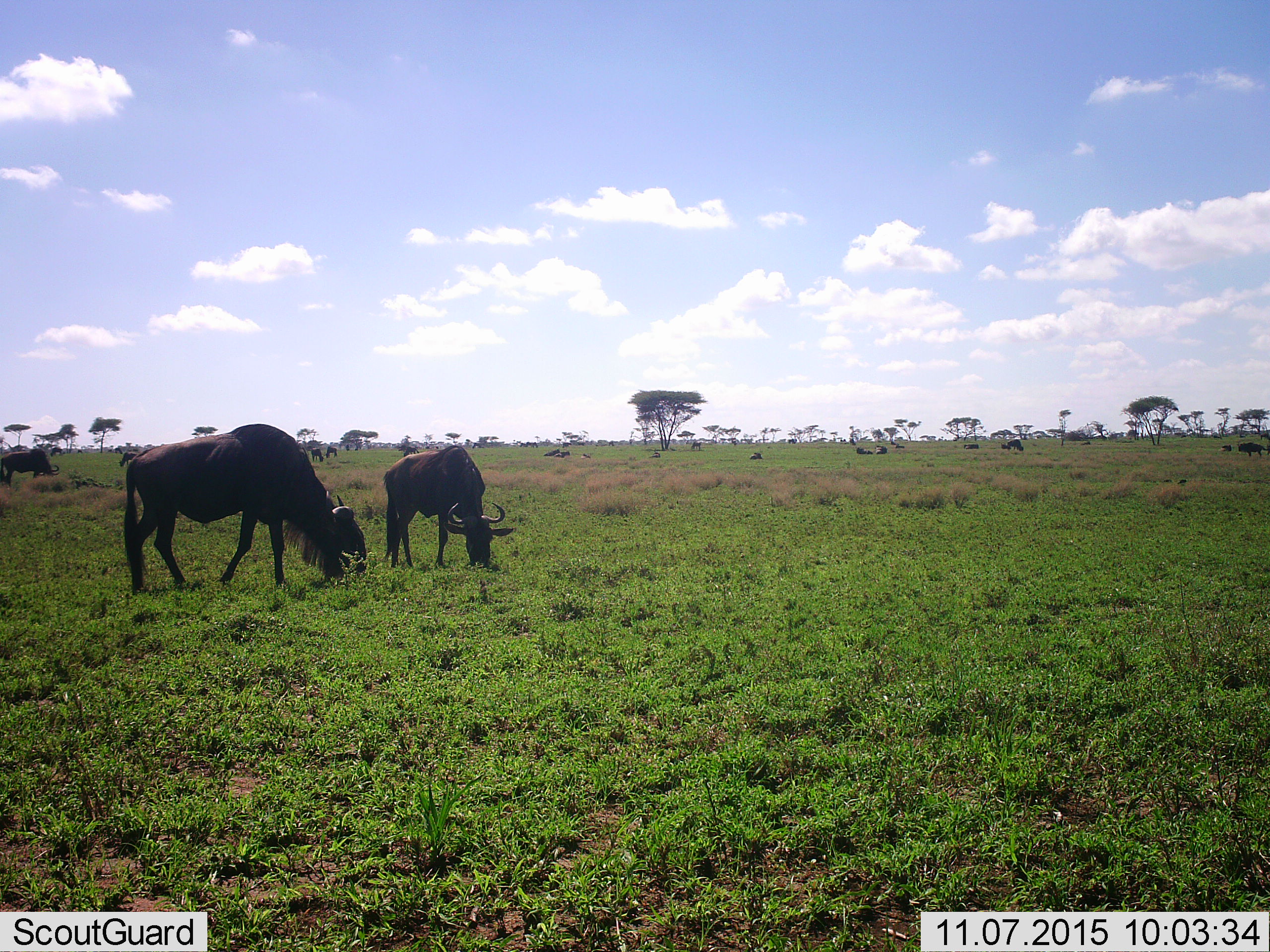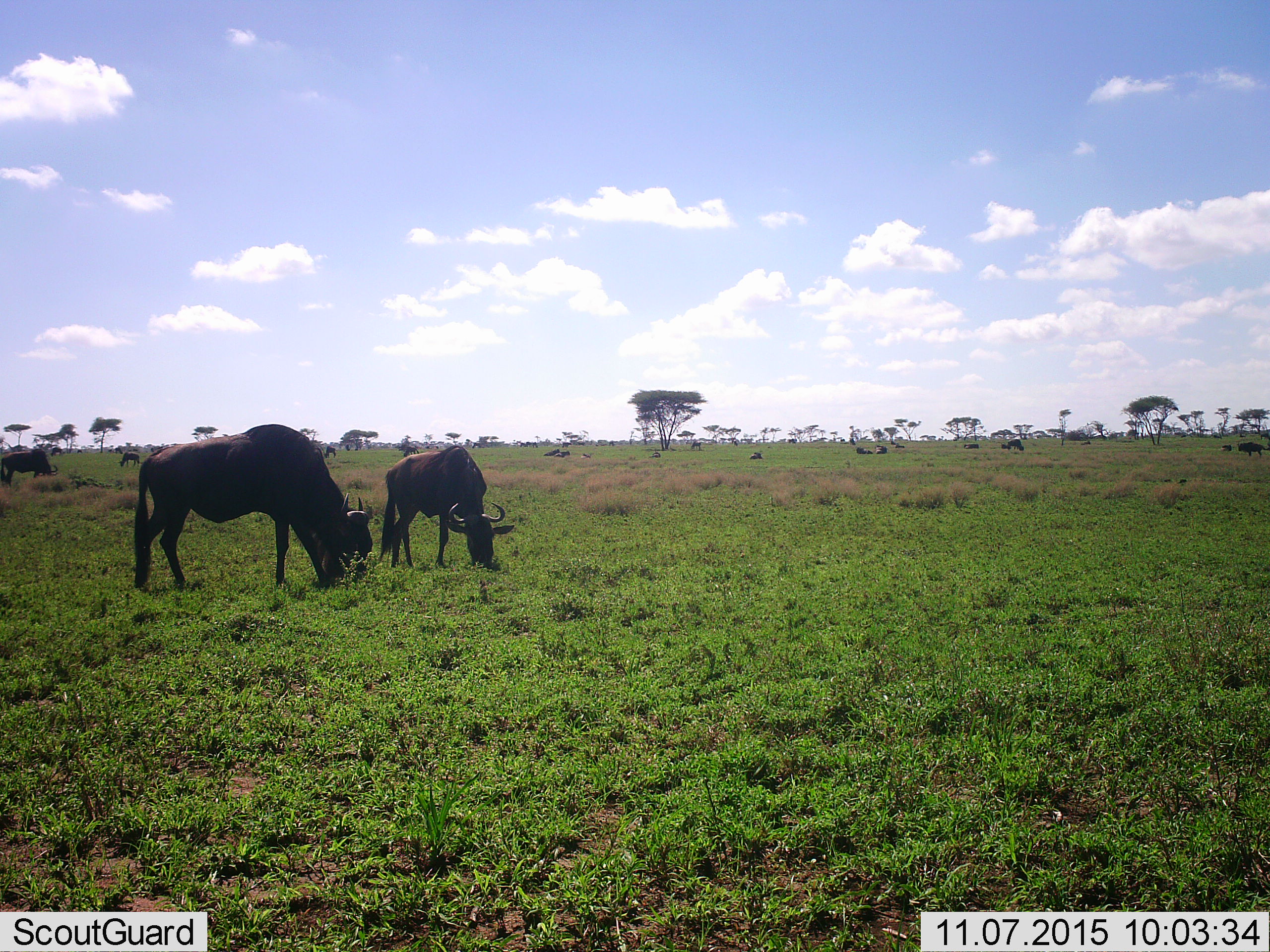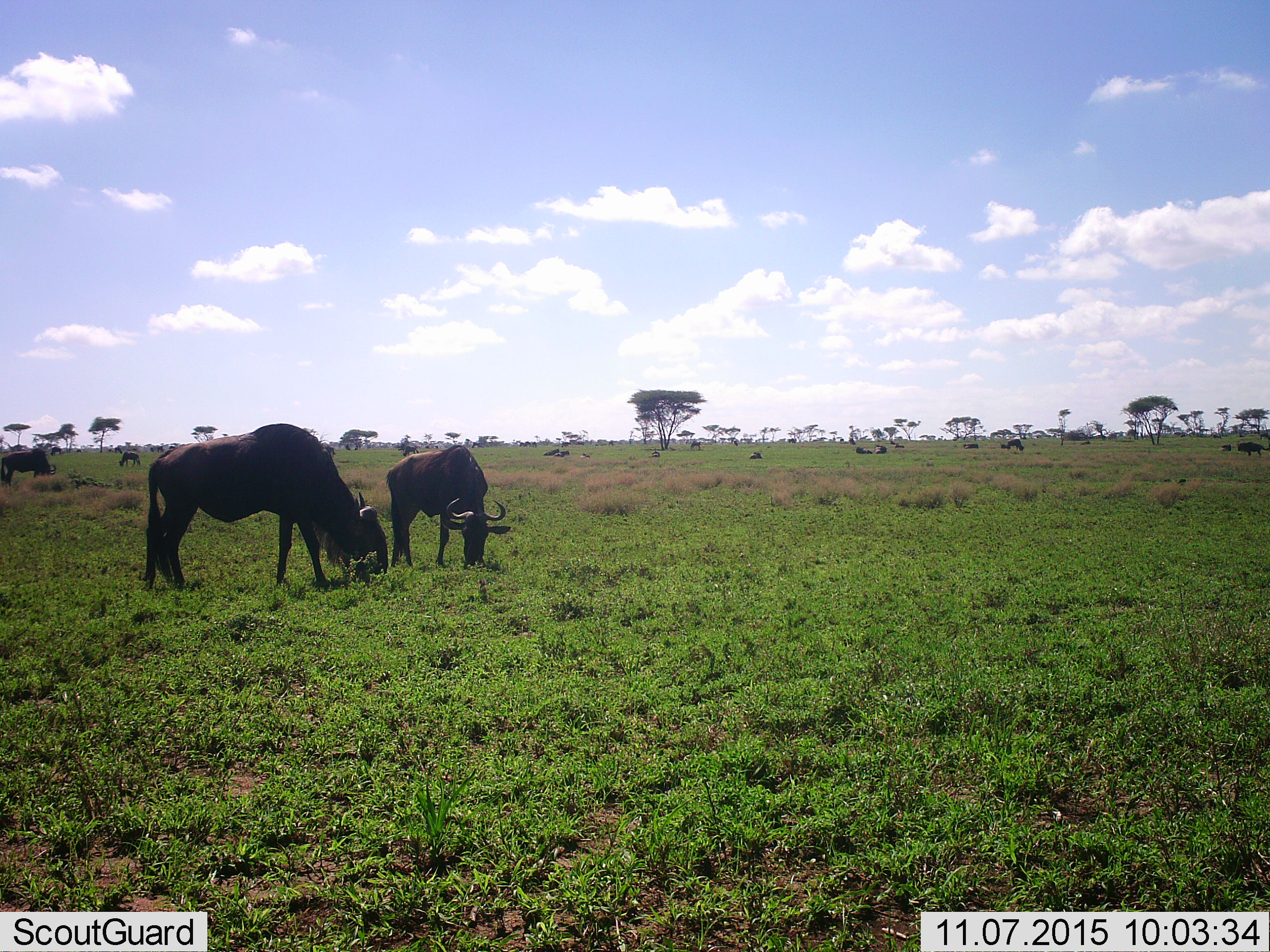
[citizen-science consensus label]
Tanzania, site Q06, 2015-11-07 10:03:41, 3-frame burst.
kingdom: Animalia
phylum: Chordata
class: Mammalia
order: Artiodactyla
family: Bovidae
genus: Connochaetes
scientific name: Connochaetes taurinus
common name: blue wildebeest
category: wildebeest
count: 11-50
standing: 57%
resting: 57%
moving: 14%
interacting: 0%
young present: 0%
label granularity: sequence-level